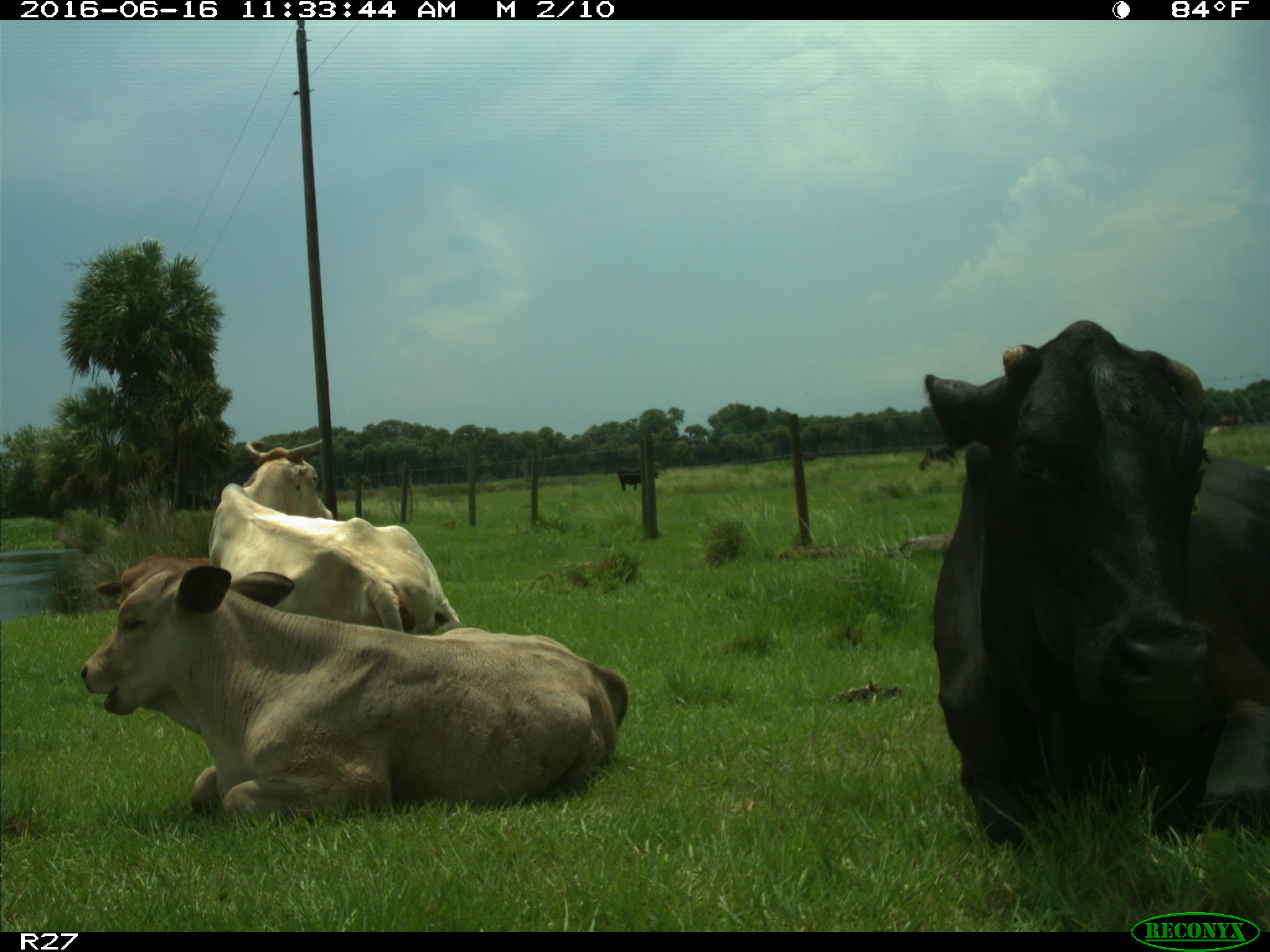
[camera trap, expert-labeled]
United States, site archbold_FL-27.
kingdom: Animalia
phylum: Chordata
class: Mammalia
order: Artiodactyla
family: Bovidae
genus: Bos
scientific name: Bos taurus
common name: domestic cow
Bos taurus (domestic cow).